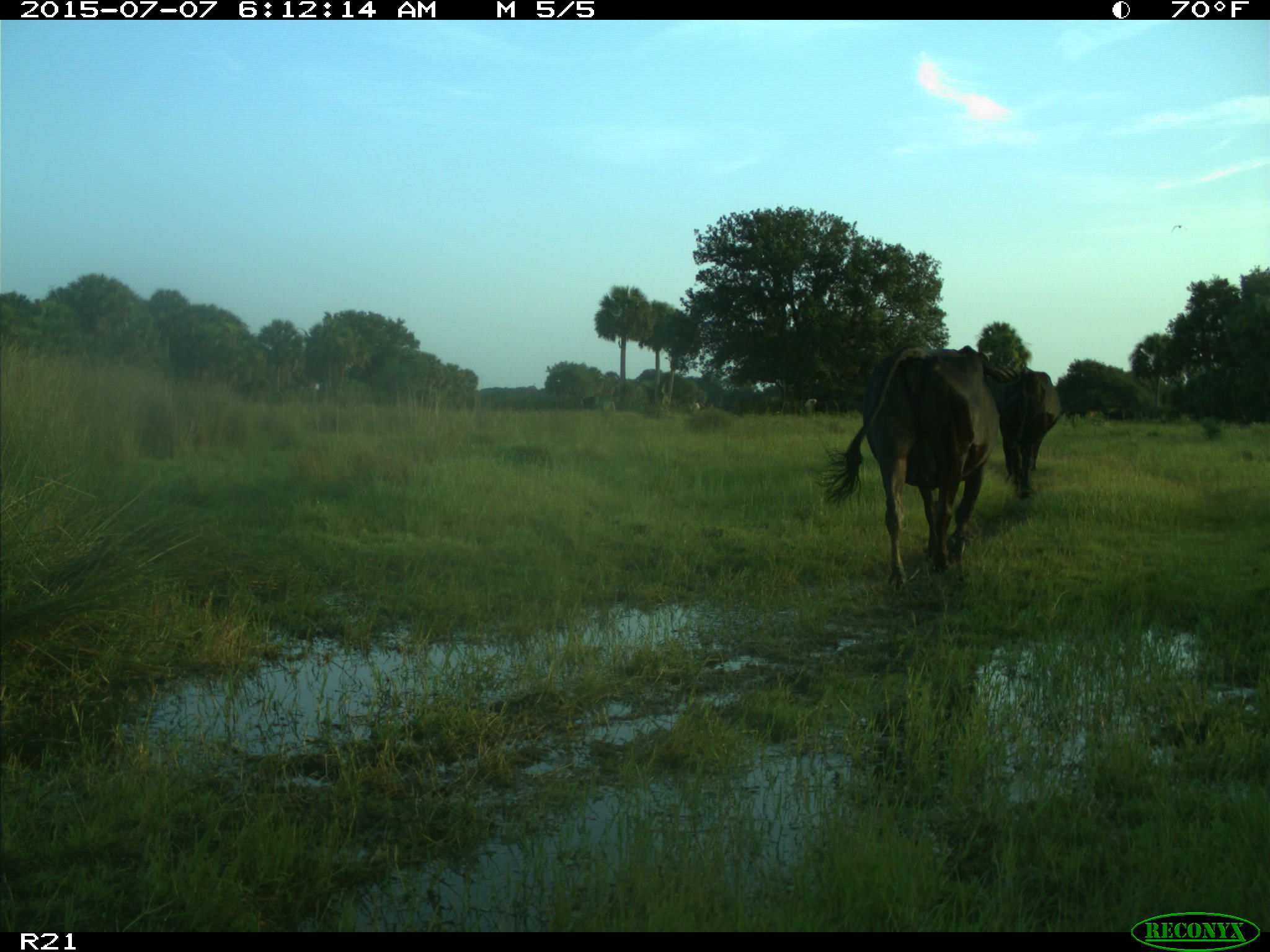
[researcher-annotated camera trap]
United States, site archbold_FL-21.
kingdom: Animalia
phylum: Chordata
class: Mammalia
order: Artiodactyla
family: Bovidae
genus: Bos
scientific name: Bos taurus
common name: domestic cow